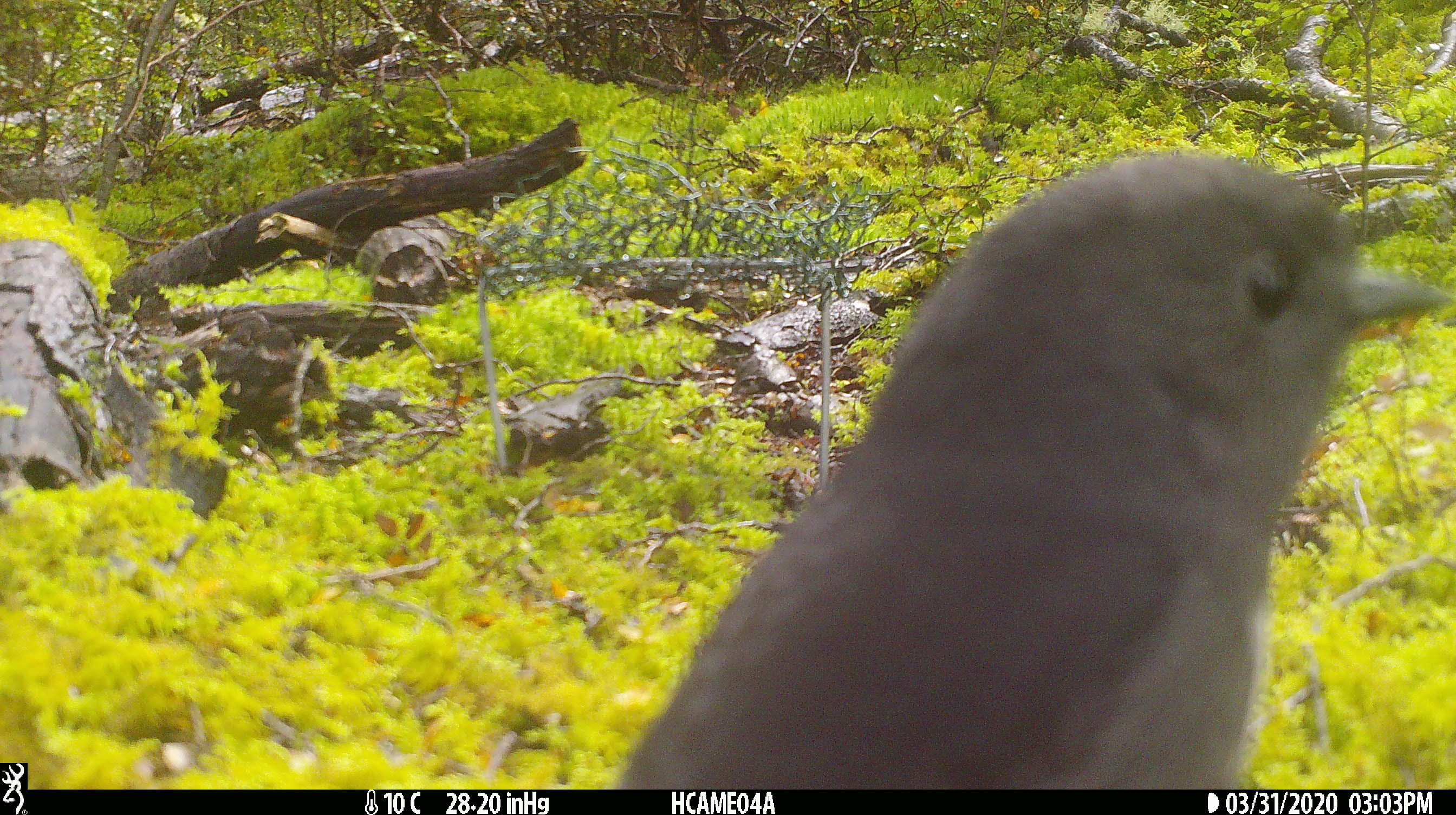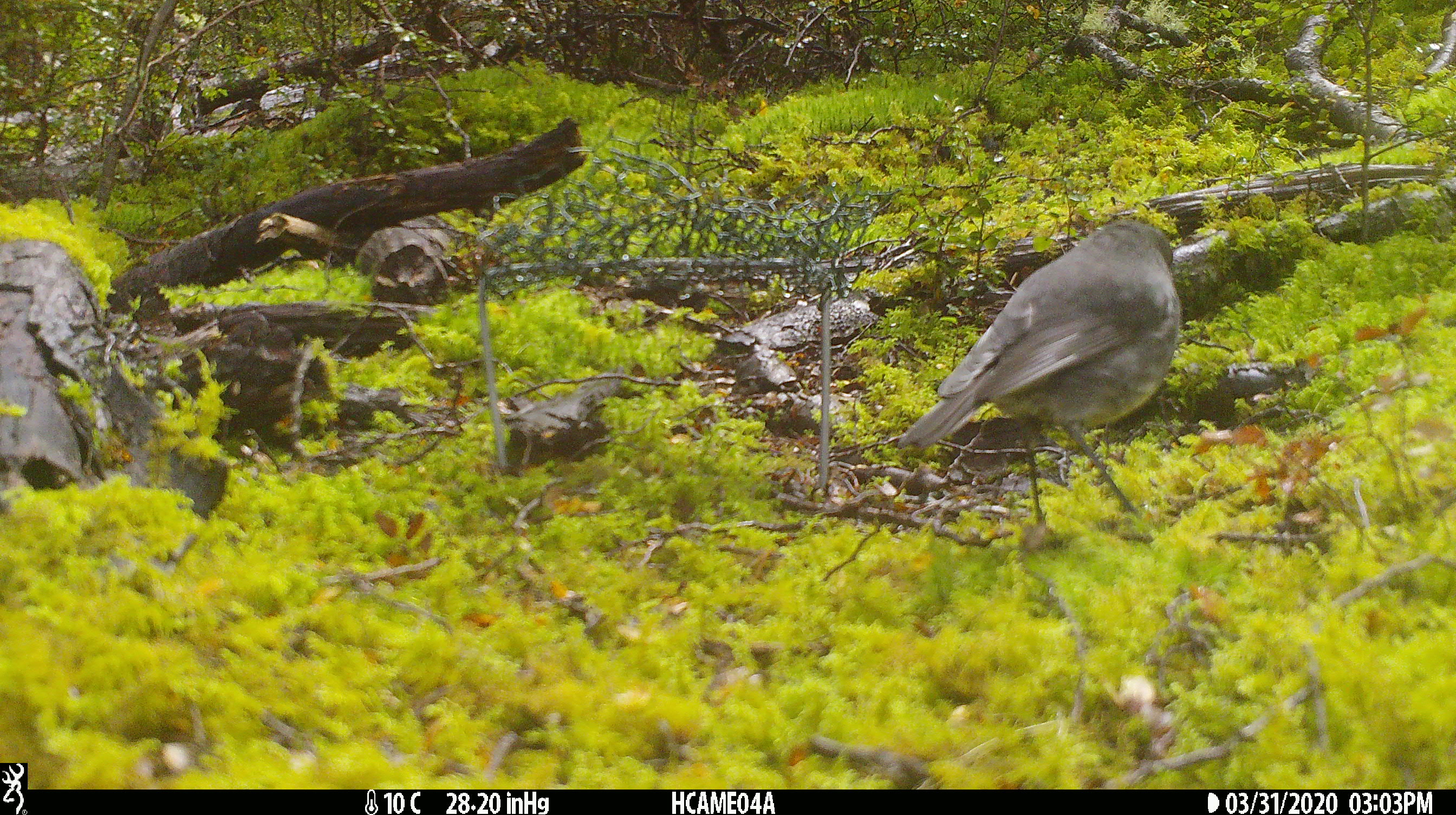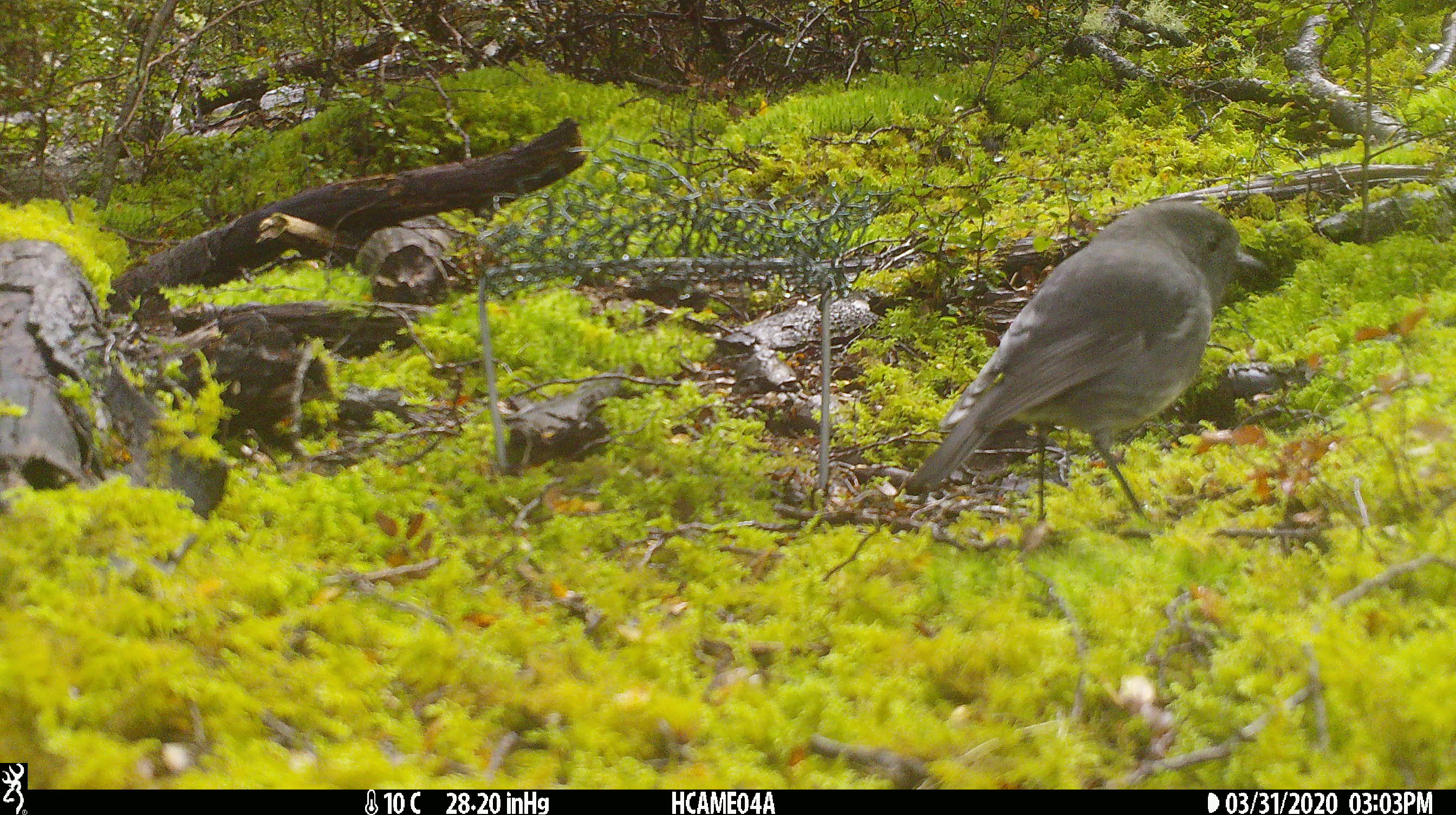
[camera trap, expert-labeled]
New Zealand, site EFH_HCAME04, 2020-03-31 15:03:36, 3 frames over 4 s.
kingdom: Animalia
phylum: Chordata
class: Aves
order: Passeriformes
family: Petroicidae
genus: Petroica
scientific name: Petroica australis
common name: new zealand robin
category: robin